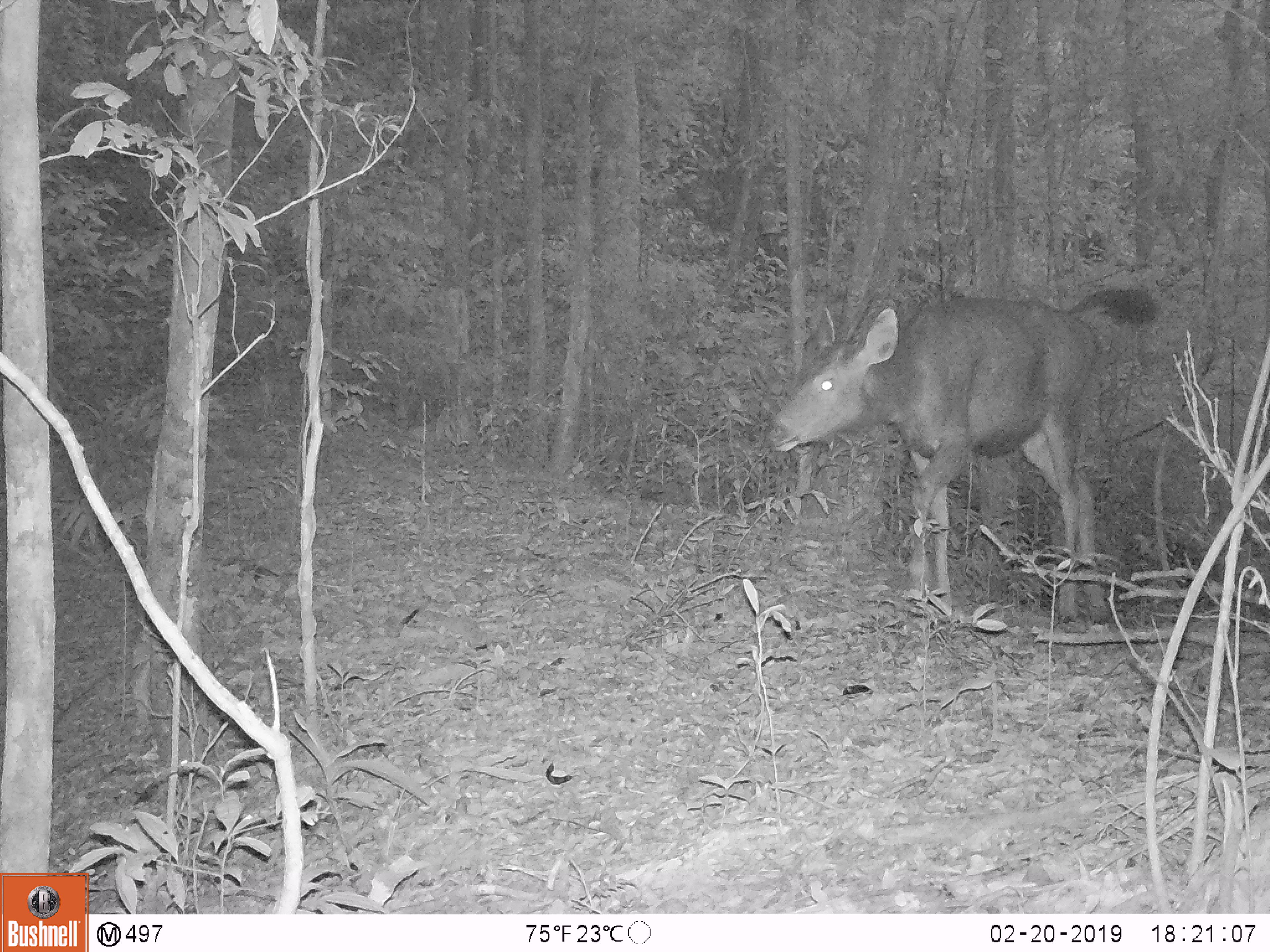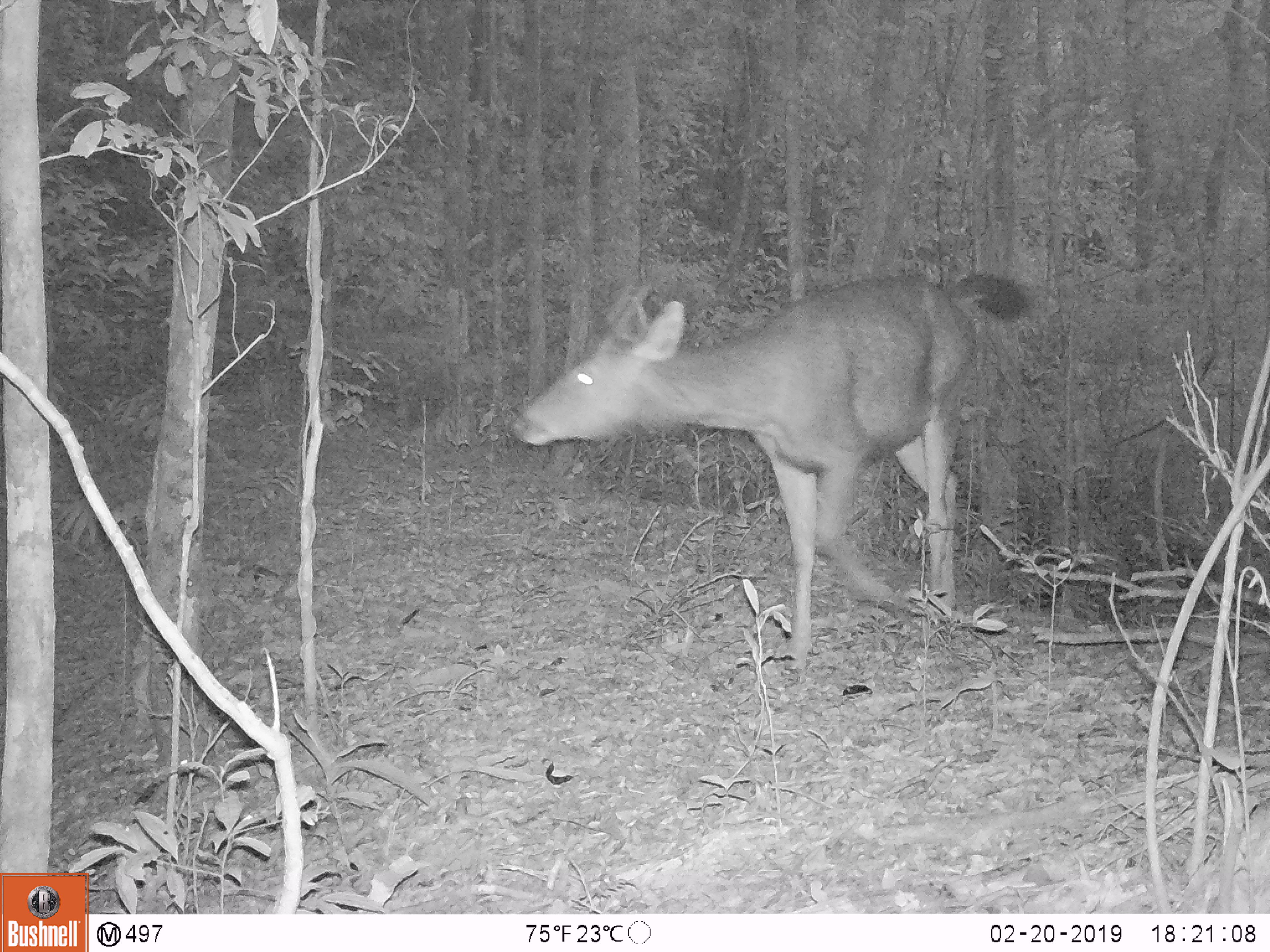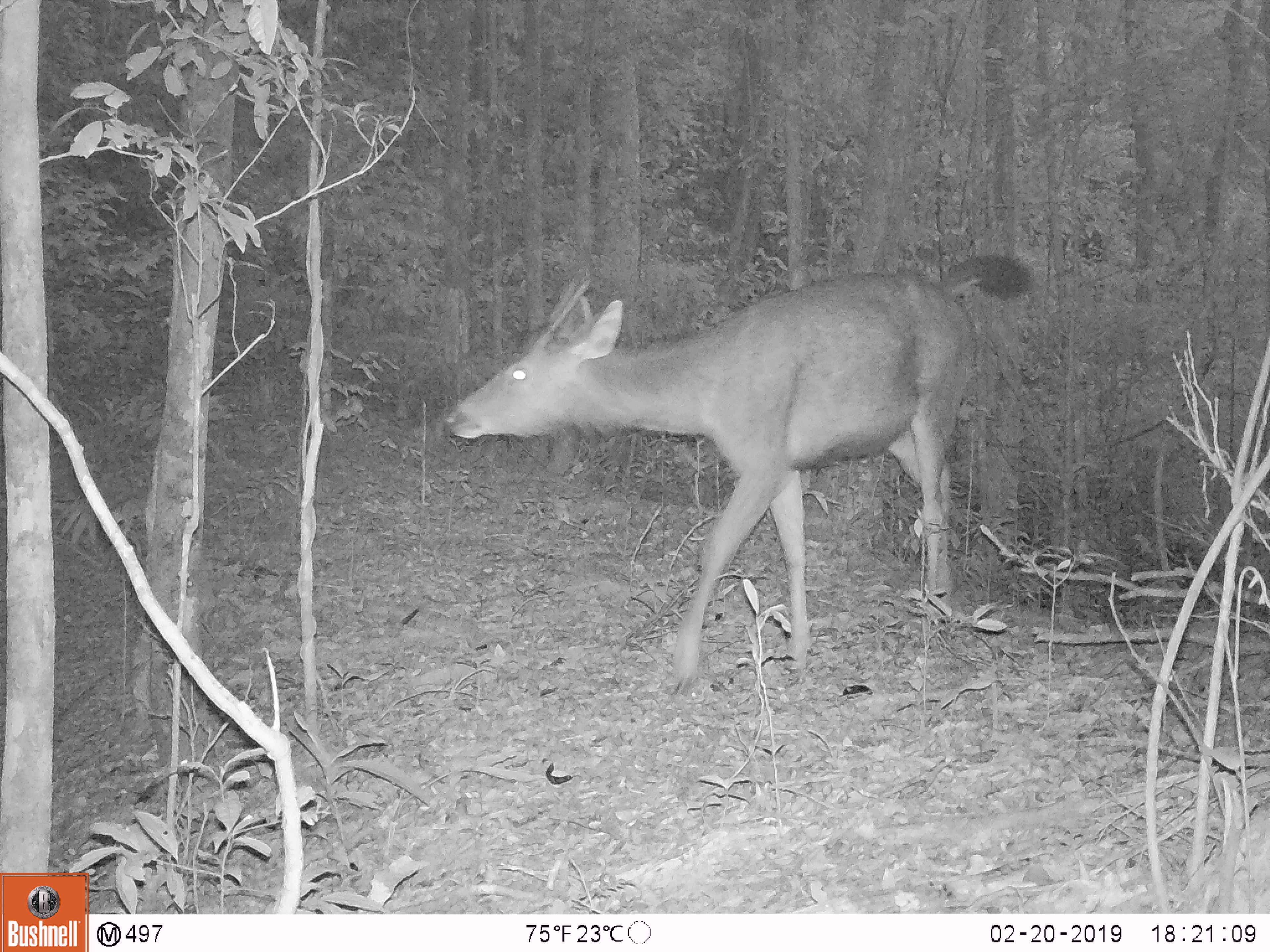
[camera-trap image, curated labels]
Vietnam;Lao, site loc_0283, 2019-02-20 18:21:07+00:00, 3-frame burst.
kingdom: Animalia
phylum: Chordata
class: Mammalia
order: Artiodactyla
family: Cervidae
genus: Rusa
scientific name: Rusa unicolor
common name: sambar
Sambar (Rusa unicolor). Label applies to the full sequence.